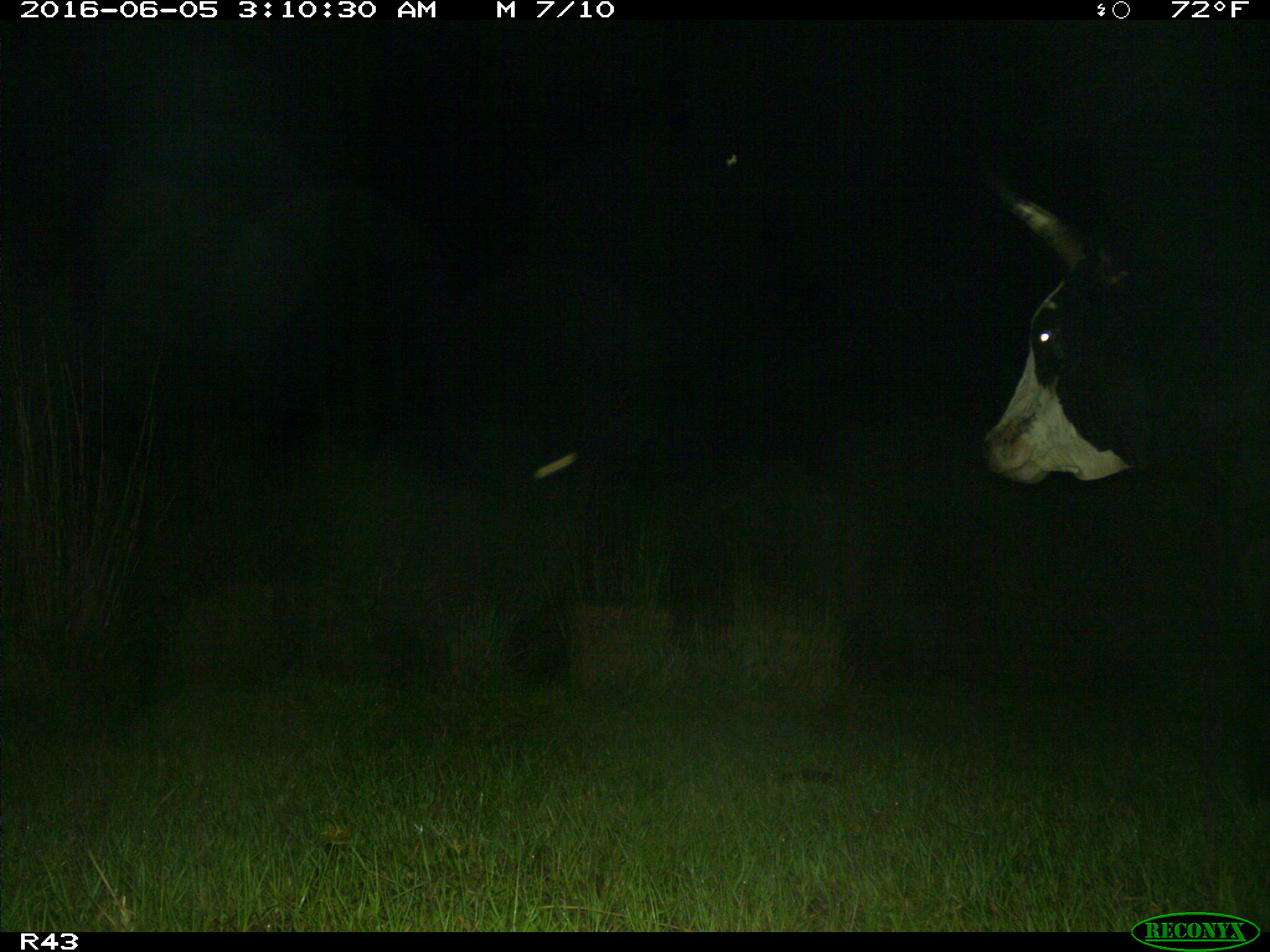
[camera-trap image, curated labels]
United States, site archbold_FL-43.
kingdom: Animalia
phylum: Chordata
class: Mammalia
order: Artiodactyla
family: Bovidae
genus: Bos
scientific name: Bos taurus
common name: domestic cow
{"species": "Bos taurus (domestic cow)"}